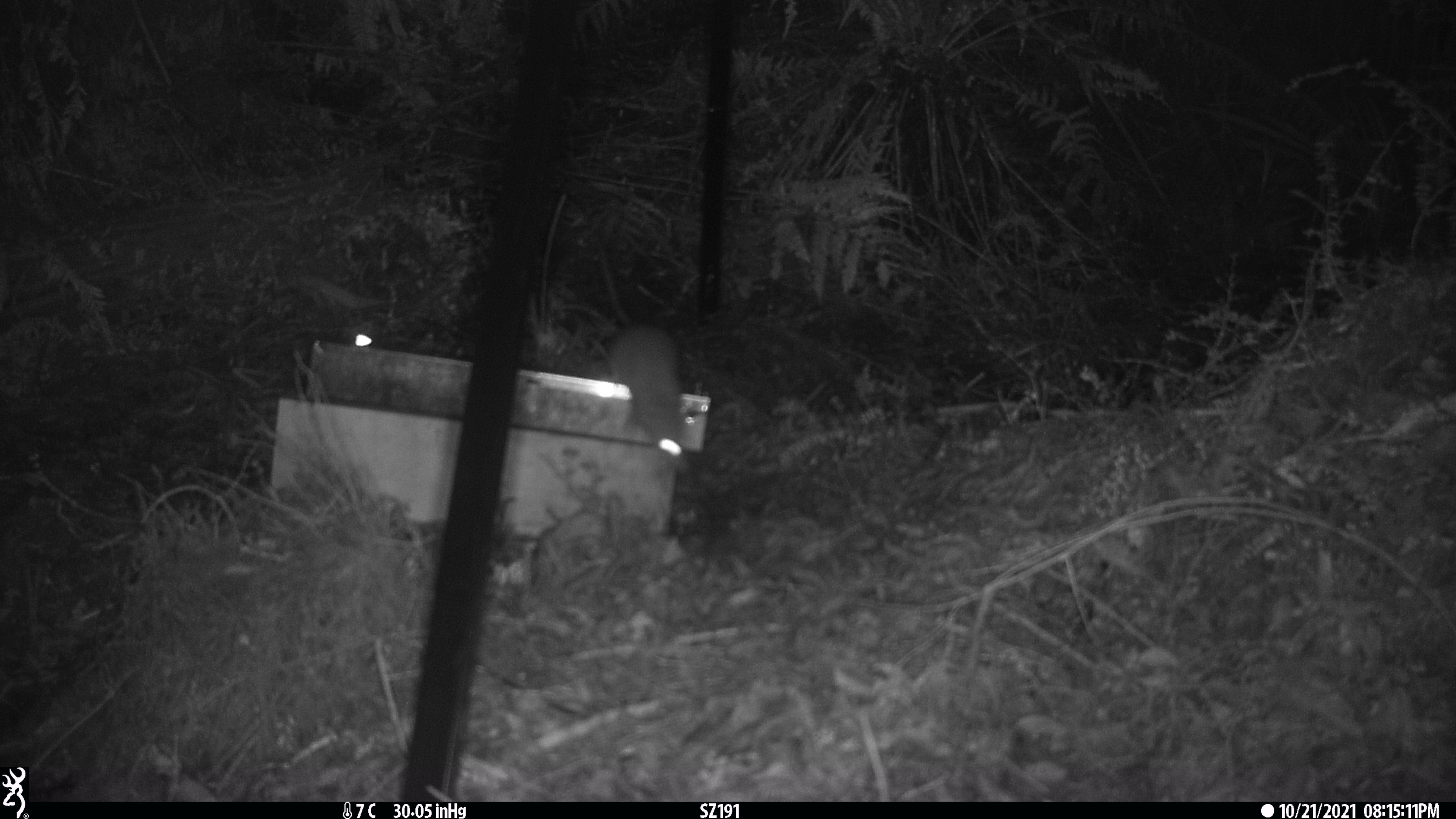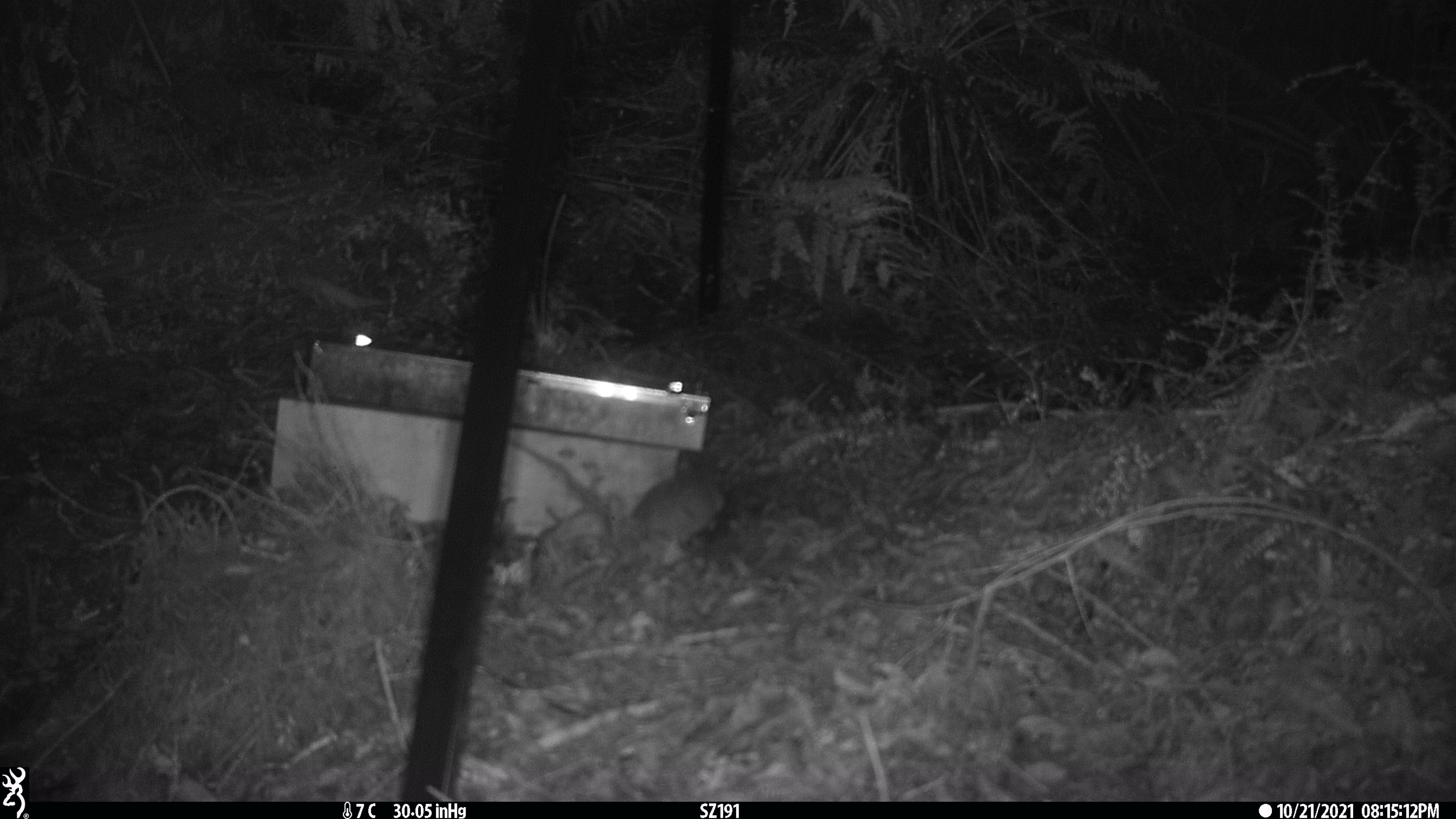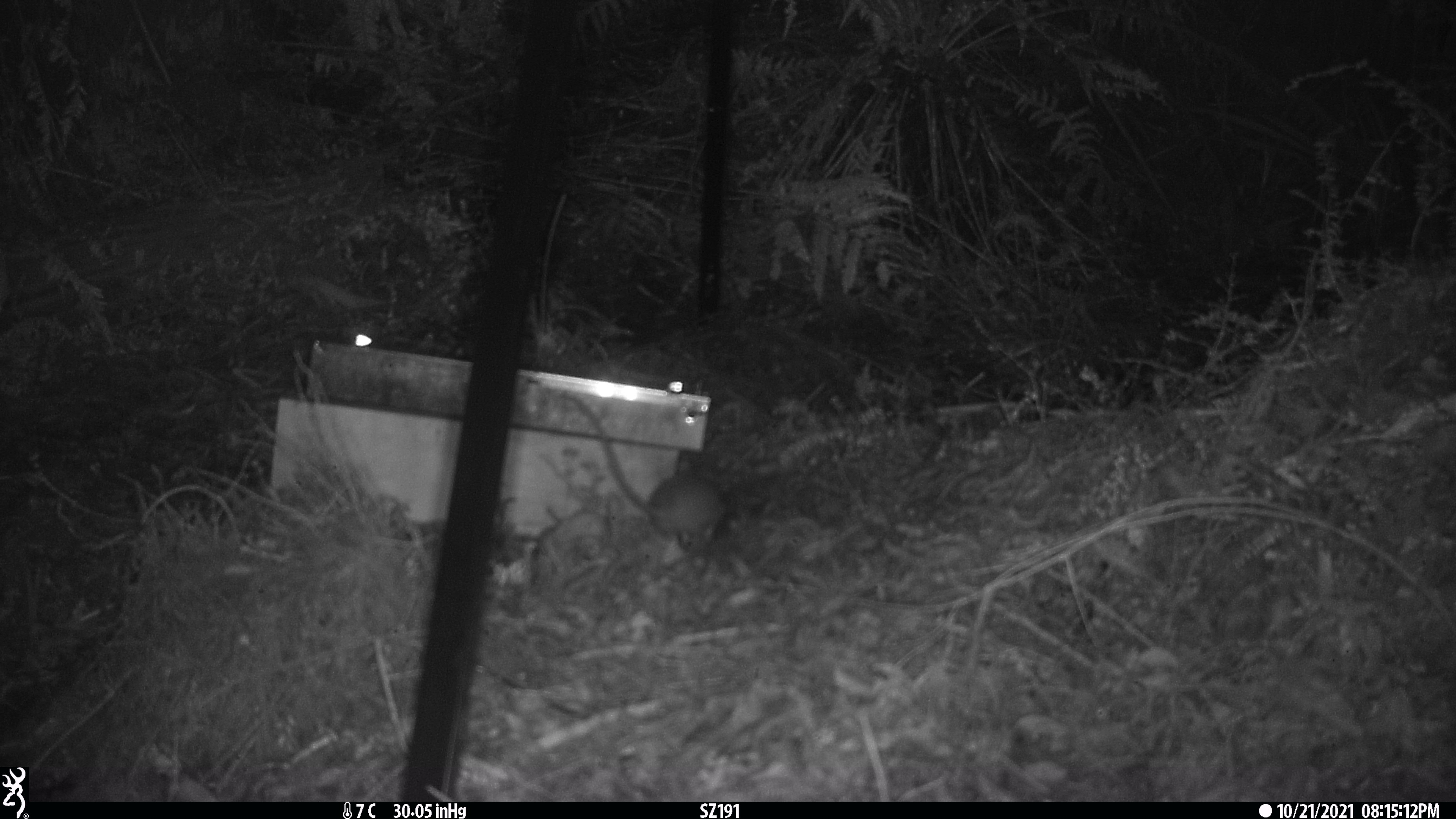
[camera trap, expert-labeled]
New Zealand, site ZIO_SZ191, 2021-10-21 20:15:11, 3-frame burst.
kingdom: Animalia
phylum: Chordata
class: Mammalia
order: Rodentia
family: Muridae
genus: Rattus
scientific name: Rattus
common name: rat